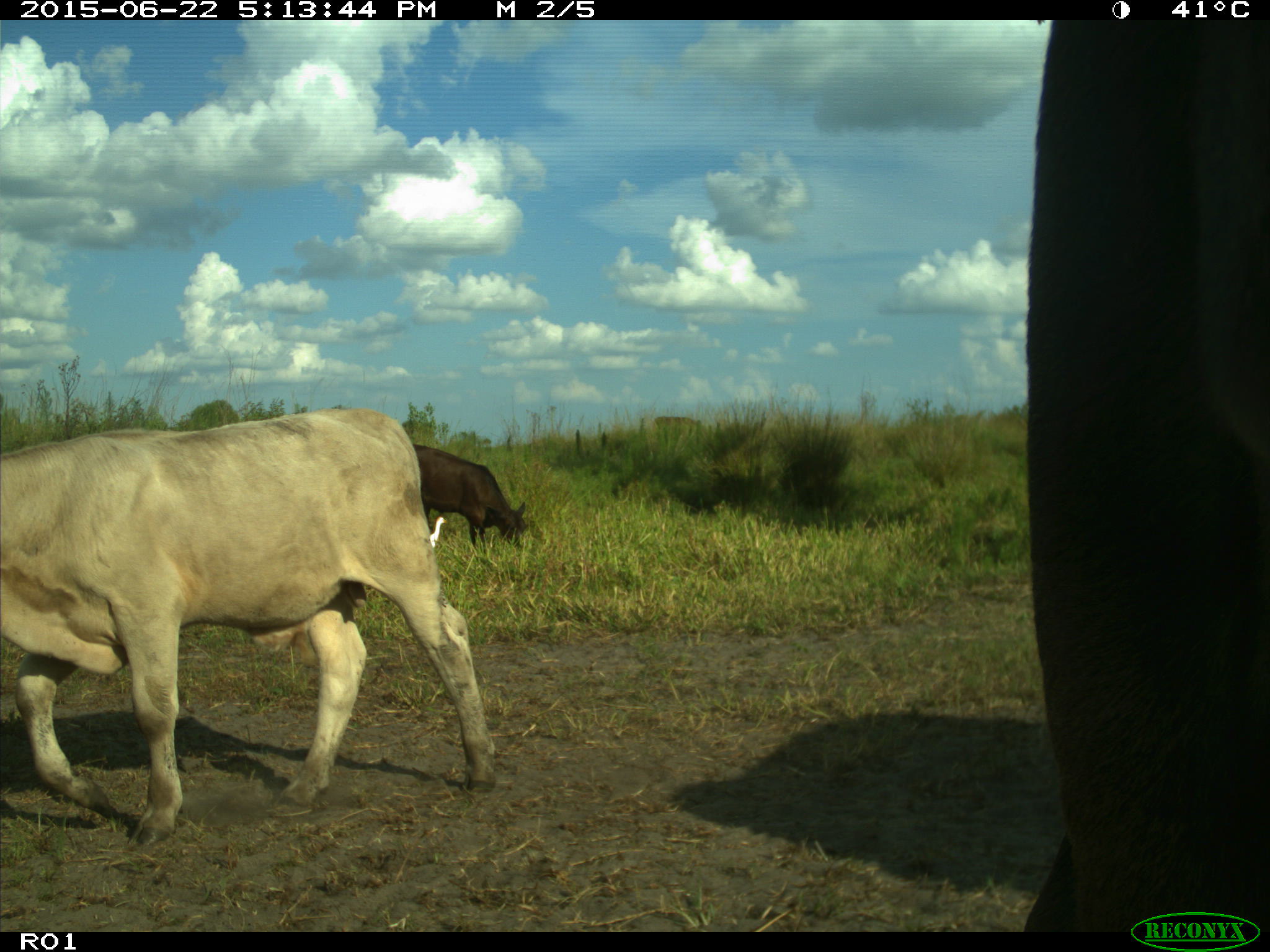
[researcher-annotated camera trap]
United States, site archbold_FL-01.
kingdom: Animalia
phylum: Chordata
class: Mammalia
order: Artiodactyla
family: Bovidae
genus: Bos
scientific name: Bos taurus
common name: domestic cow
Bos taurus (domestic cow).